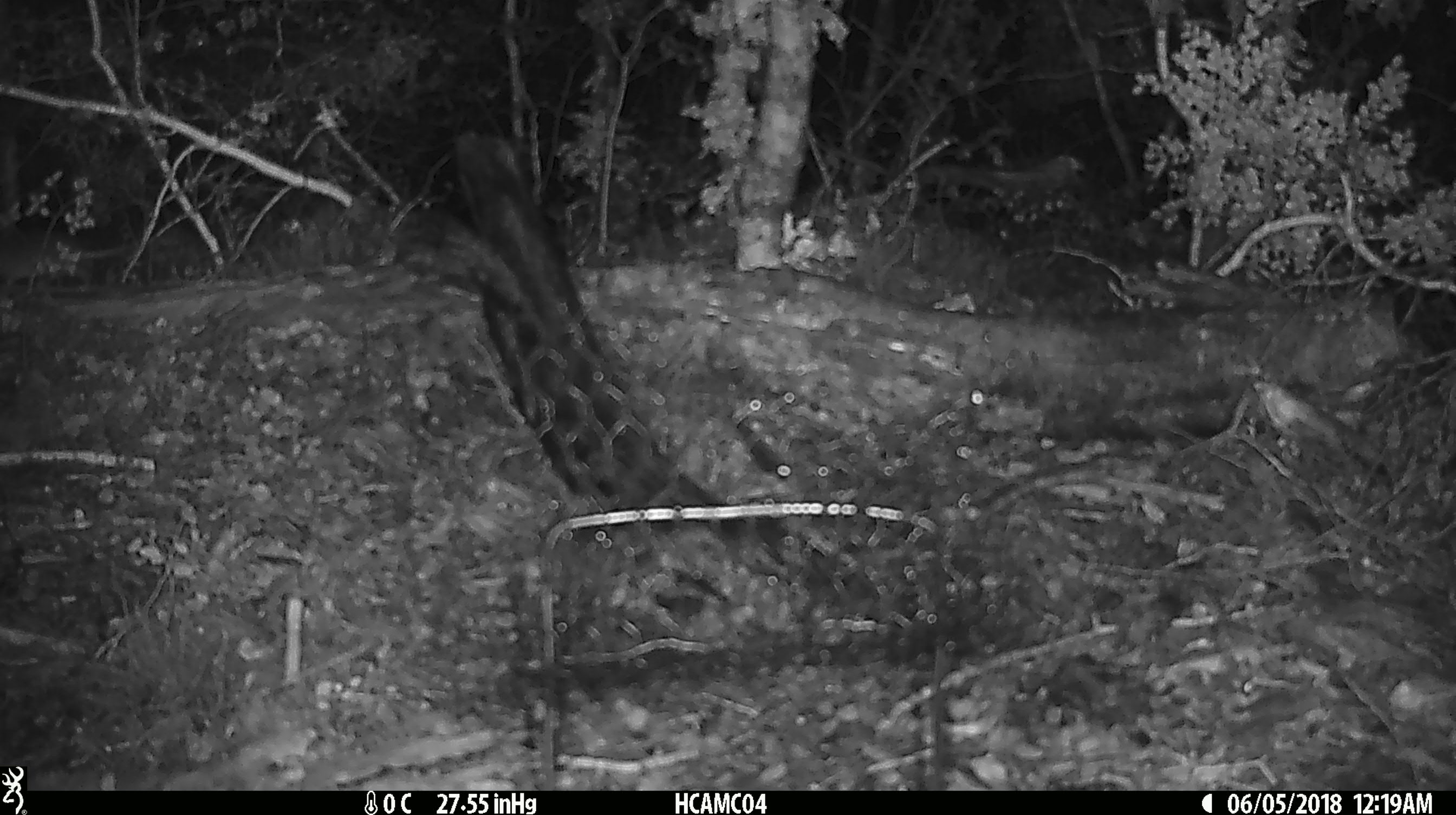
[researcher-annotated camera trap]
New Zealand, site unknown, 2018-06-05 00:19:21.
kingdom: Animalia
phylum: Chordata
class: Mammalia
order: Rodentia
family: Muridae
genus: Mus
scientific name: Mus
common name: mouse